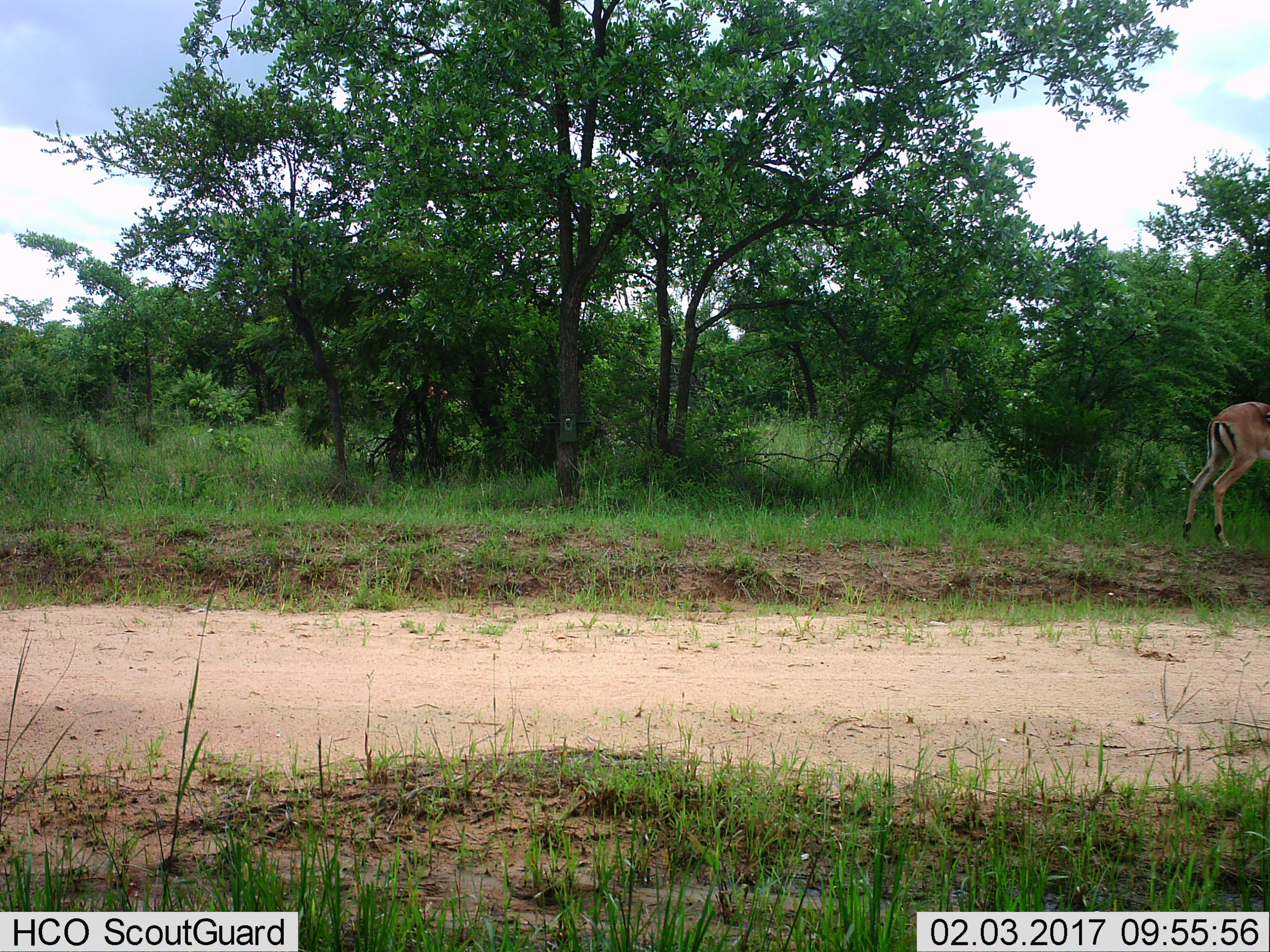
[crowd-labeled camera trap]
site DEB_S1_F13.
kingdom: Animalia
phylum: Chordata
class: Mammalia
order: Artiodactyla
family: Bovidae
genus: Aepyceros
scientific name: Aepyceros melampus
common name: impala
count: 1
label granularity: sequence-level